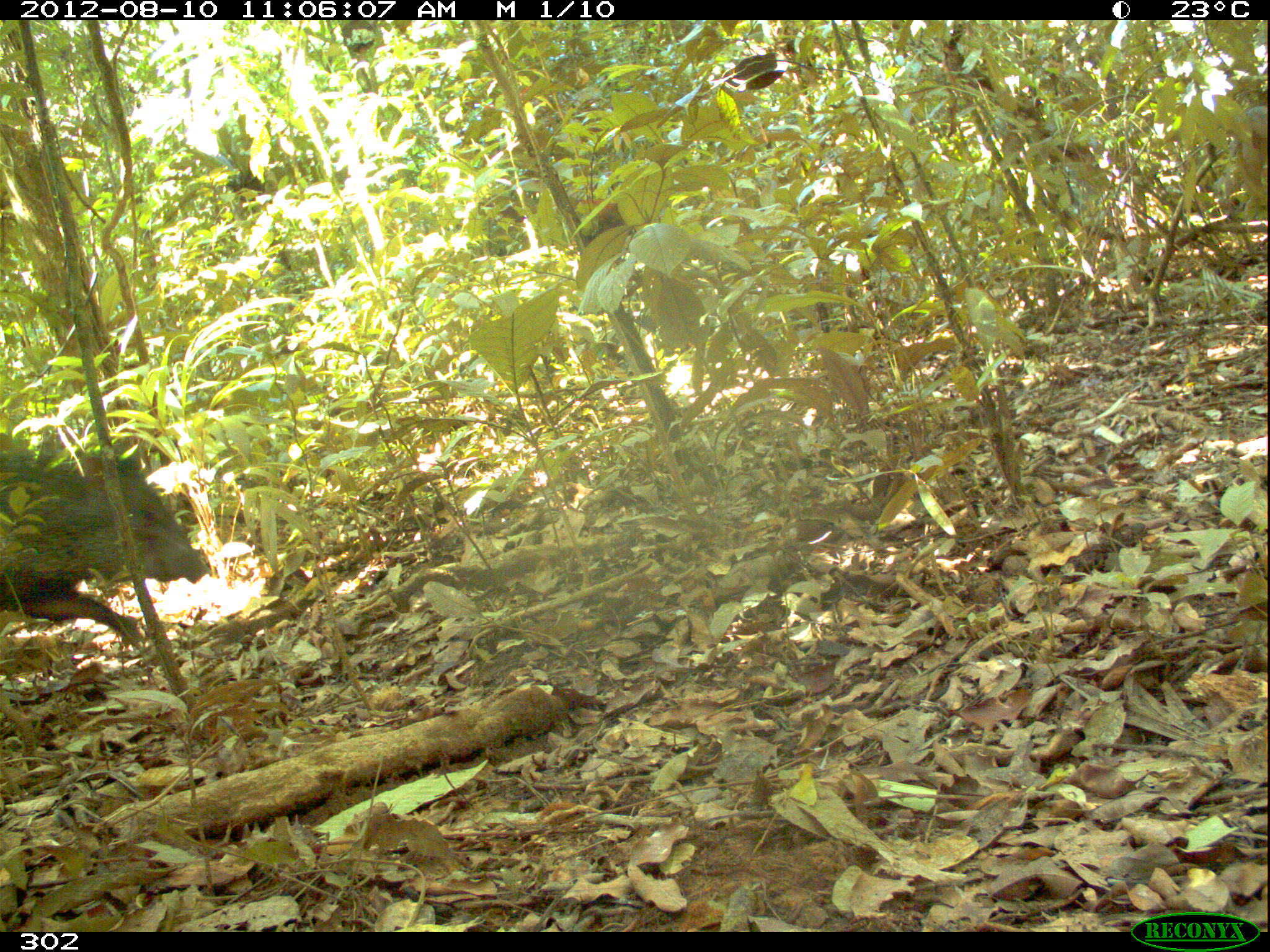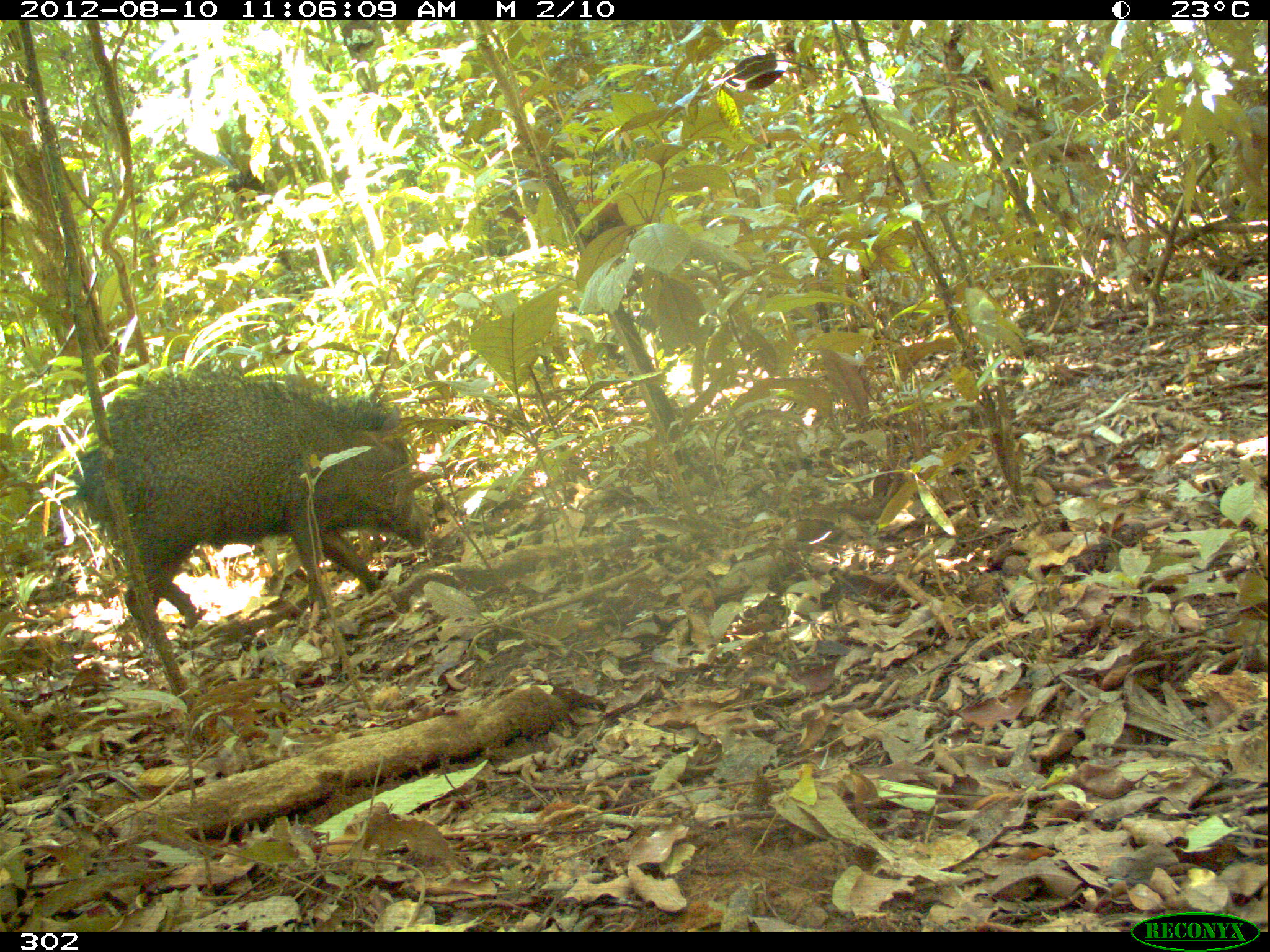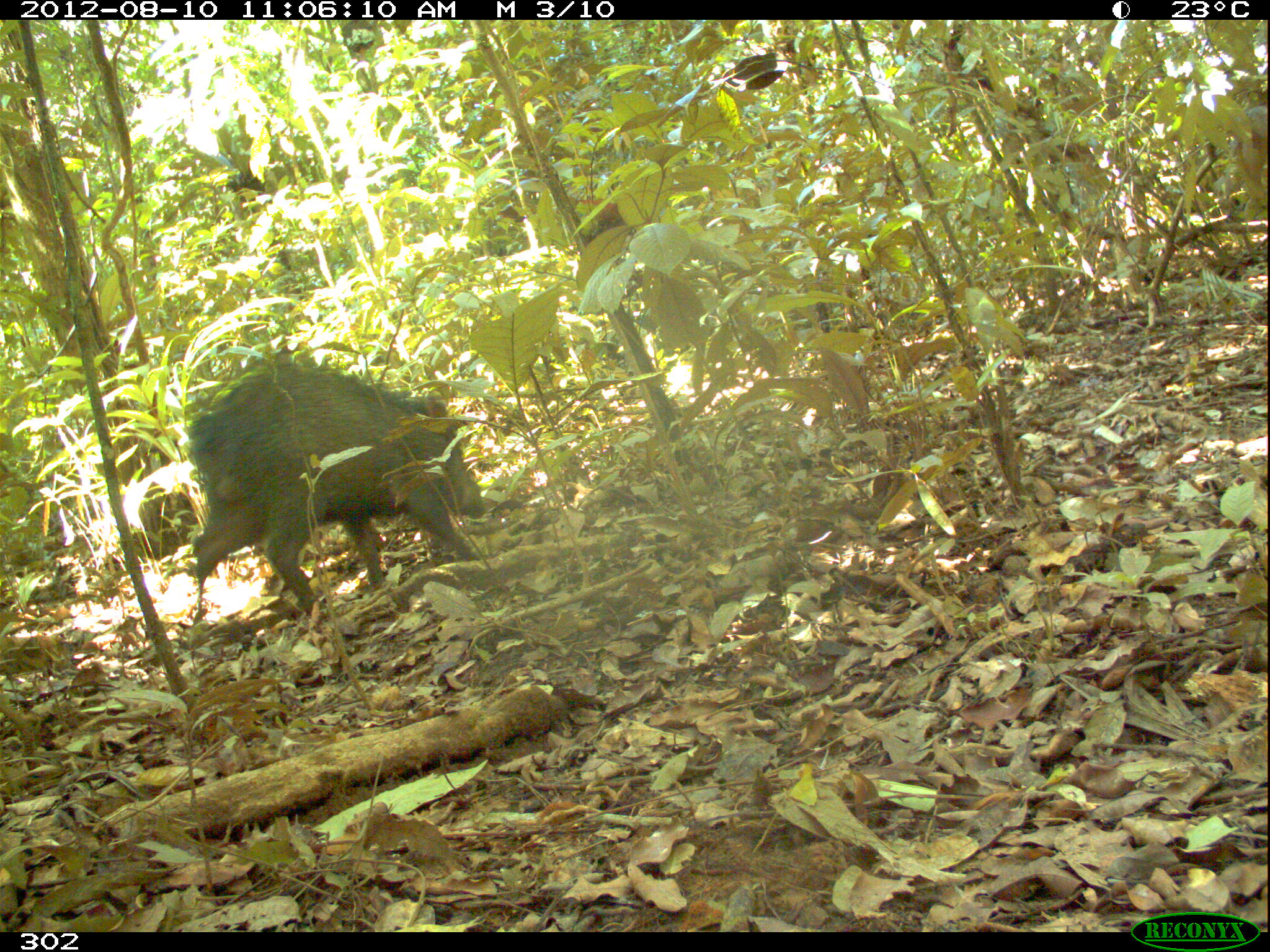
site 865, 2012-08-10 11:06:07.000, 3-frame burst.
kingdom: Animalia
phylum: Chordata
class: Mammalia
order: Artiodactyla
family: Tayassuidae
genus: Pecari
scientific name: Pecari tajacu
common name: collared peccary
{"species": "Pecari tajacu (collared peccary)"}